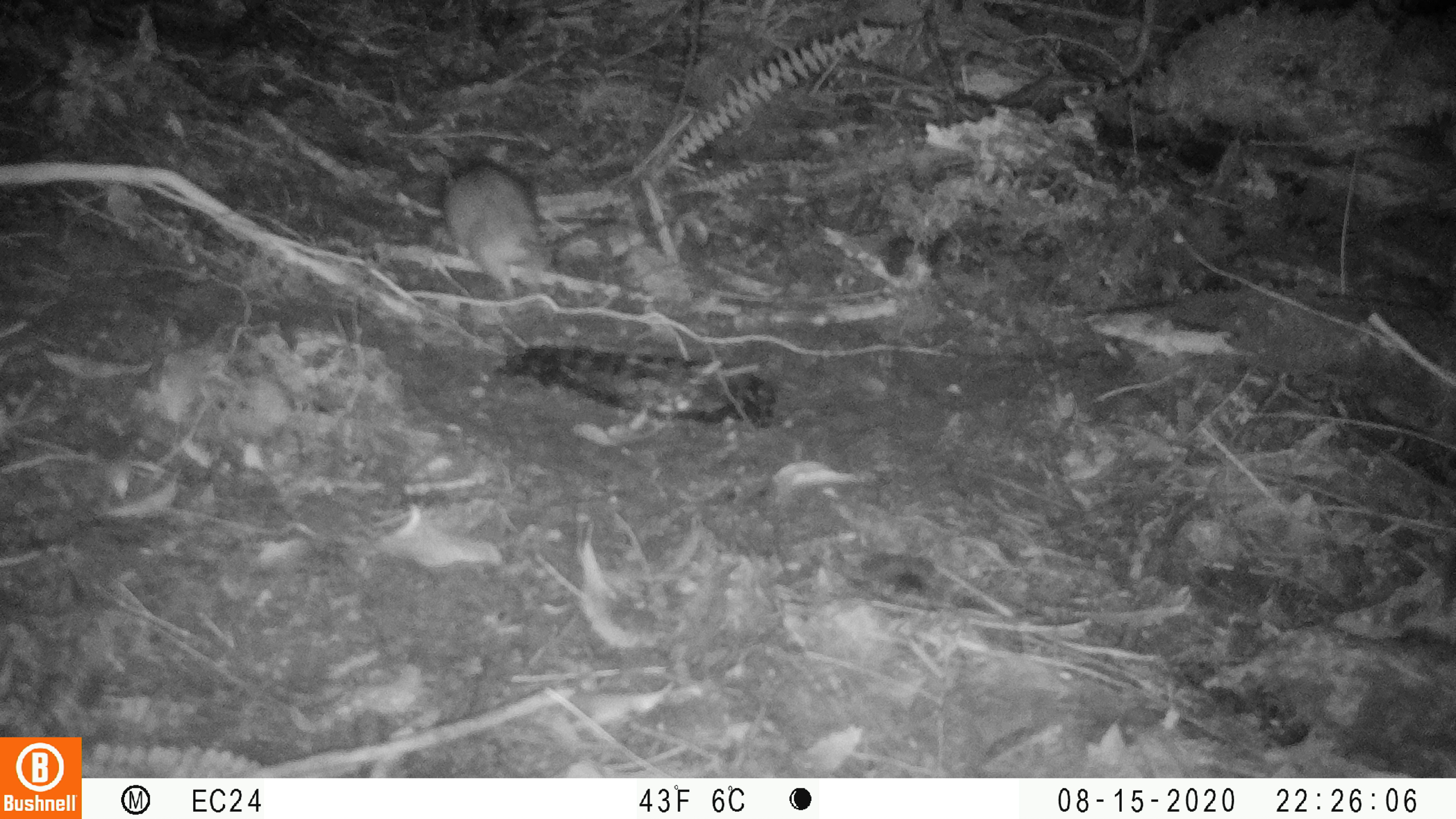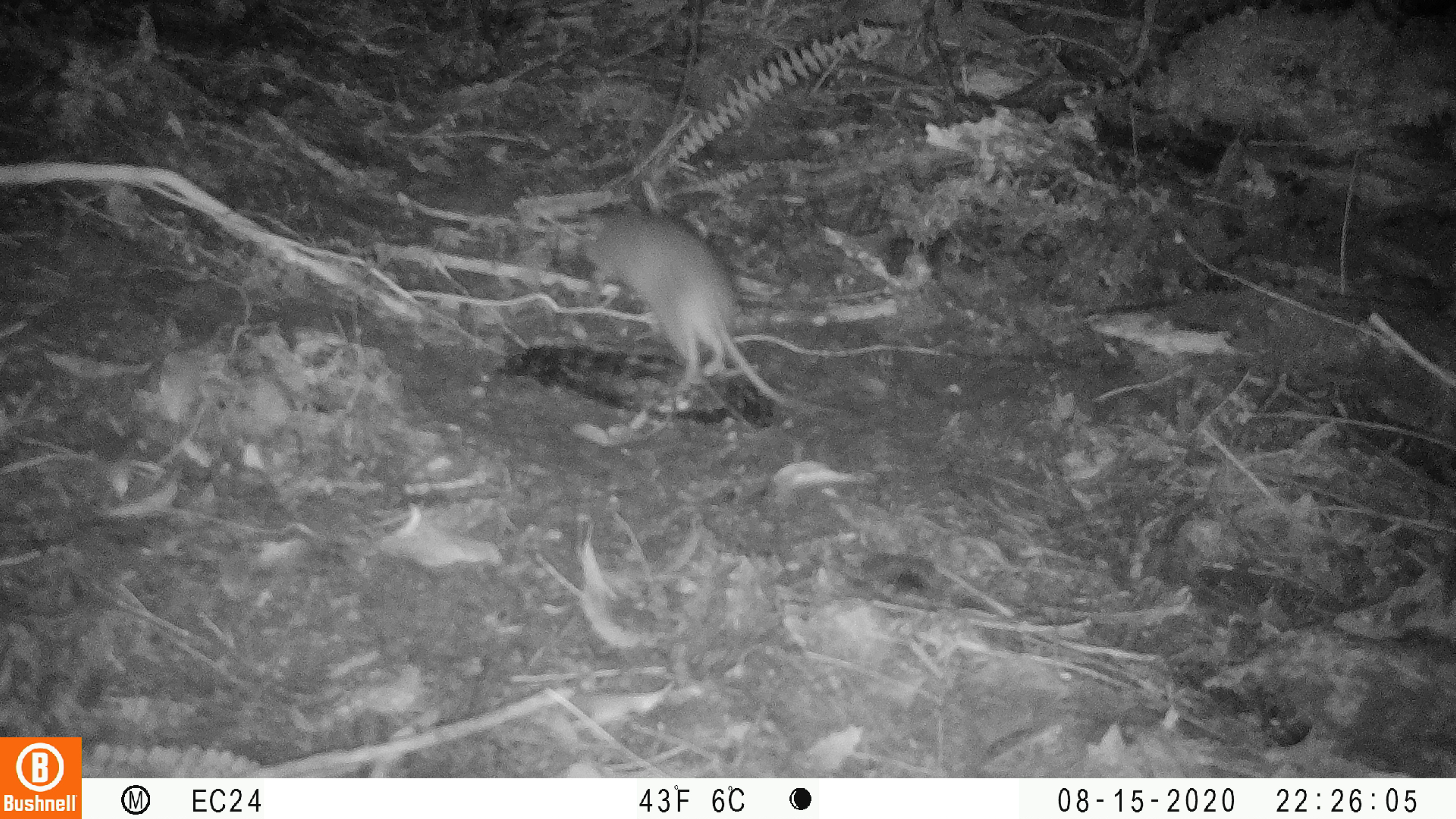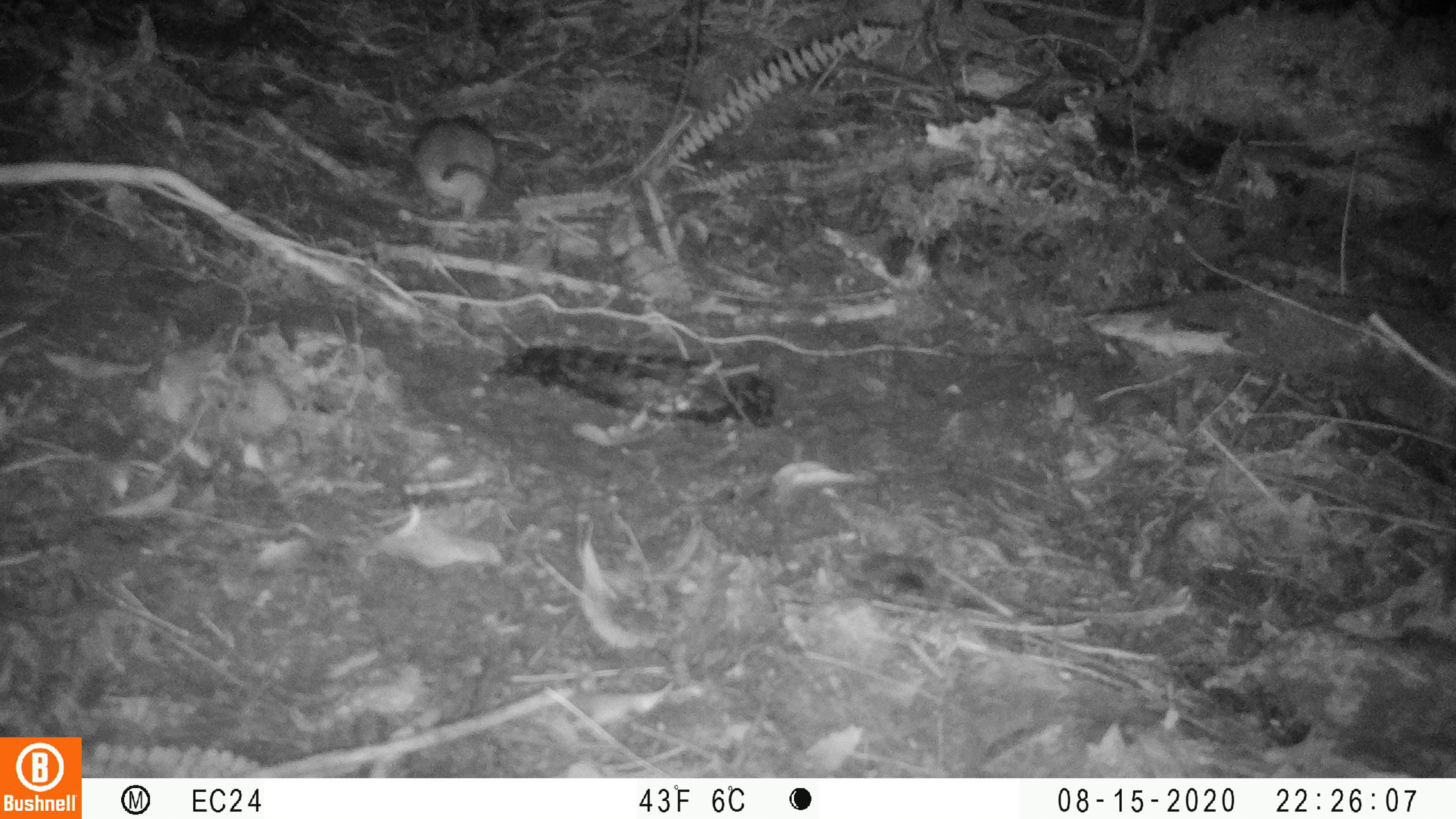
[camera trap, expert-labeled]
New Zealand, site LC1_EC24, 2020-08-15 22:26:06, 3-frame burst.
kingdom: Animalia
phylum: Chordata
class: Mammalia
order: Rodentia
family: Muridae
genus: Rattus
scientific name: Rattus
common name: rat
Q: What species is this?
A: Rat (Rattus).